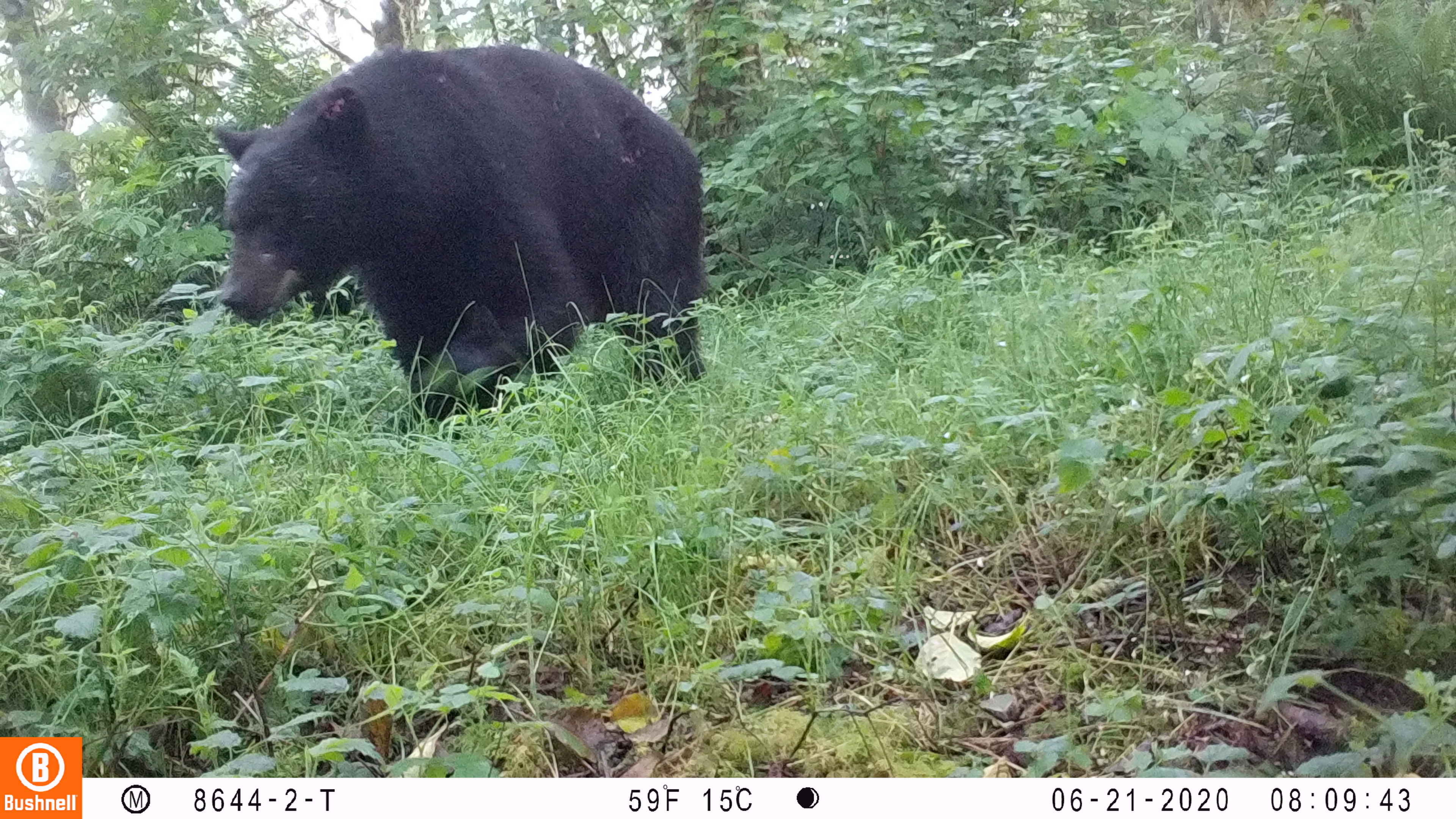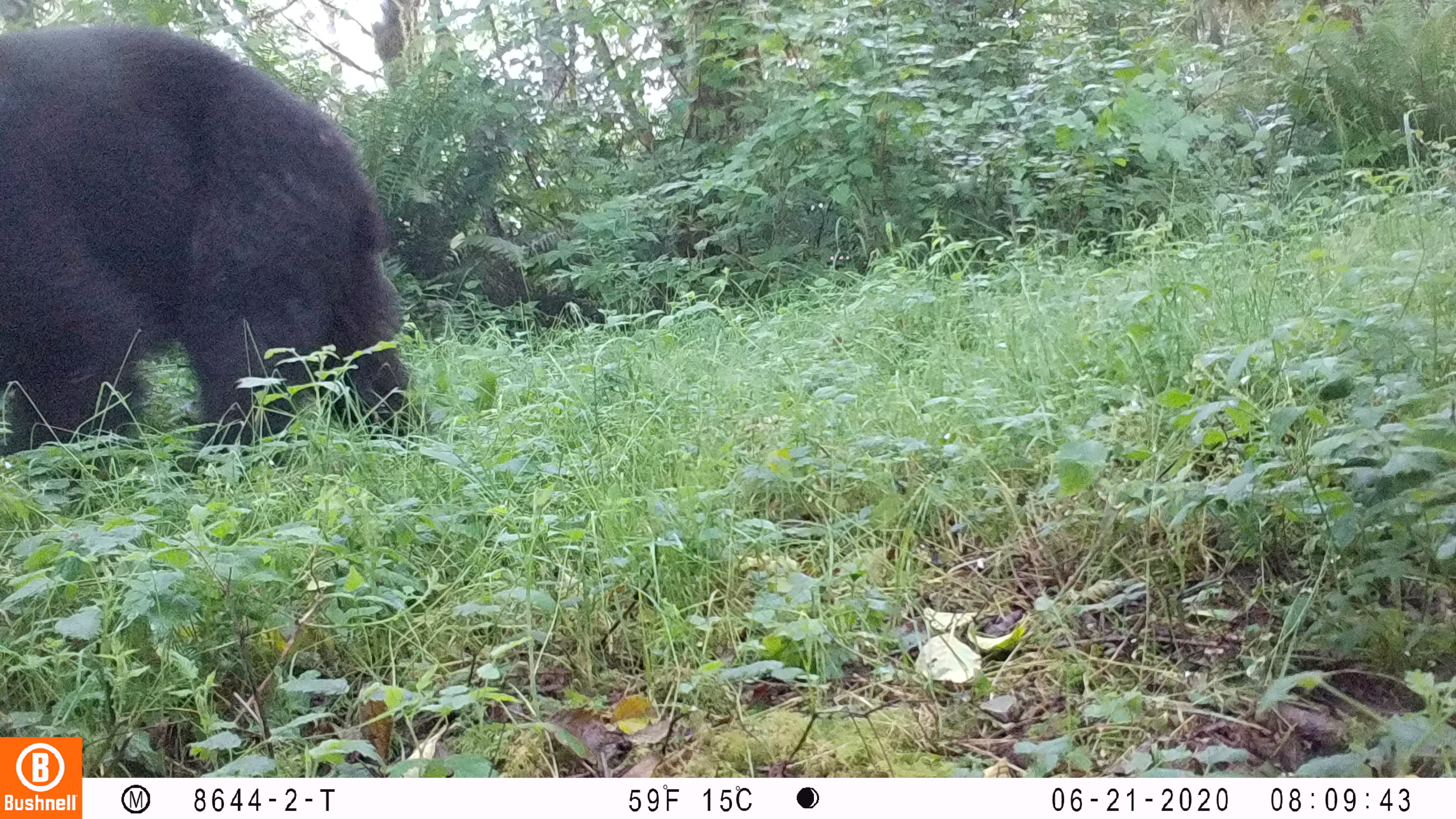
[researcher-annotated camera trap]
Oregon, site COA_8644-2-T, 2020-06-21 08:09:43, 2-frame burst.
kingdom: Animalia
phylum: Chordata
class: Mammalia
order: Carnivora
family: Ursidae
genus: Ursus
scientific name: Ursus americanus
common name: american black bear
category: black bear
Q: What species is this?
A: Black bear (american black bear) (Ursus americanus).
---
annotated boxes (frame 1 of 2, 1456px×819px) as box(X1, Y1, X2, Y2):
black bear: box(196, 43, 717, 428)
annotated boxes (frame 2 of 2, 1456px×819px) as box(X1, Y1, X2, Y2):
black bear: box(2, 16, 419, 487)